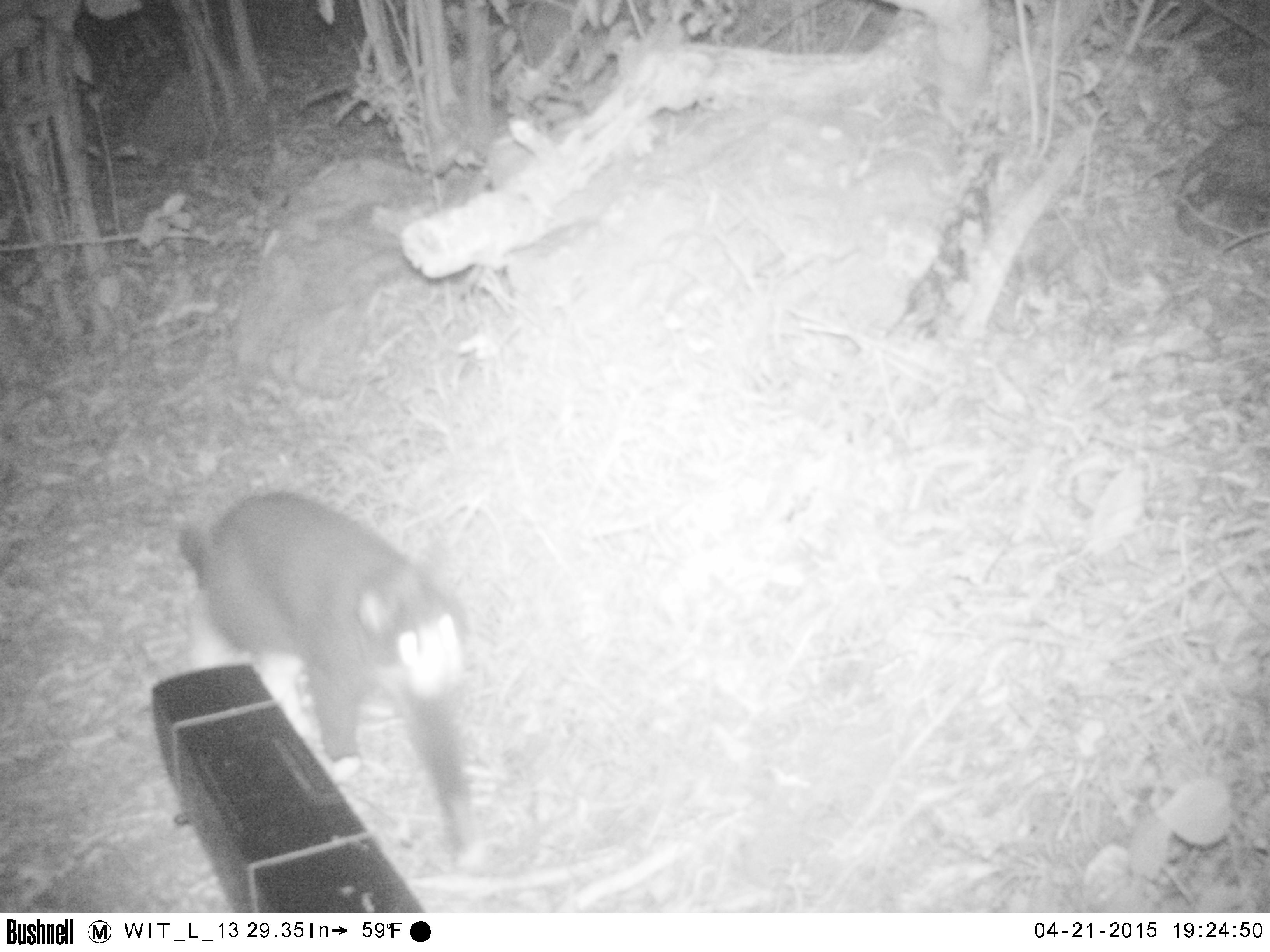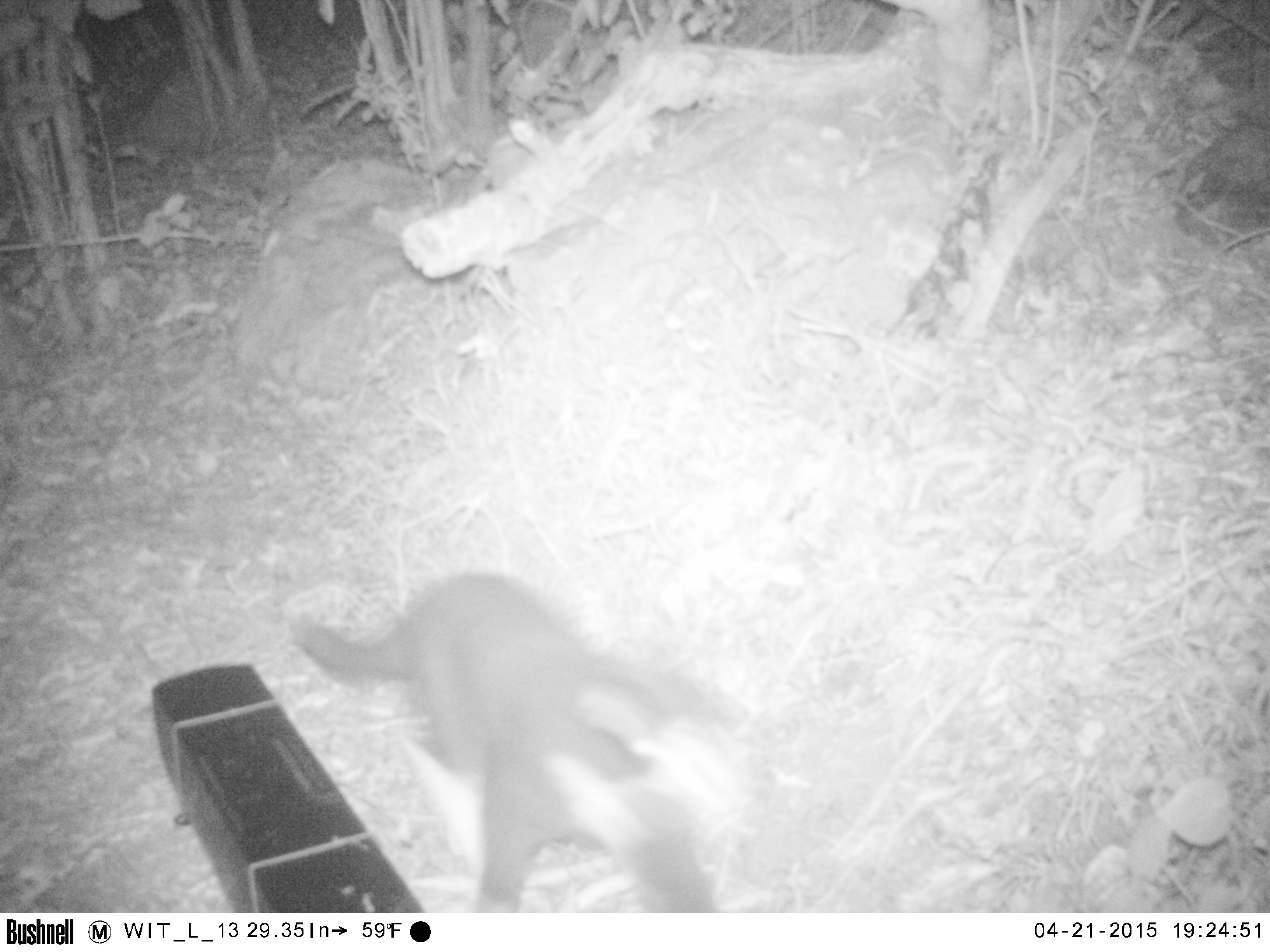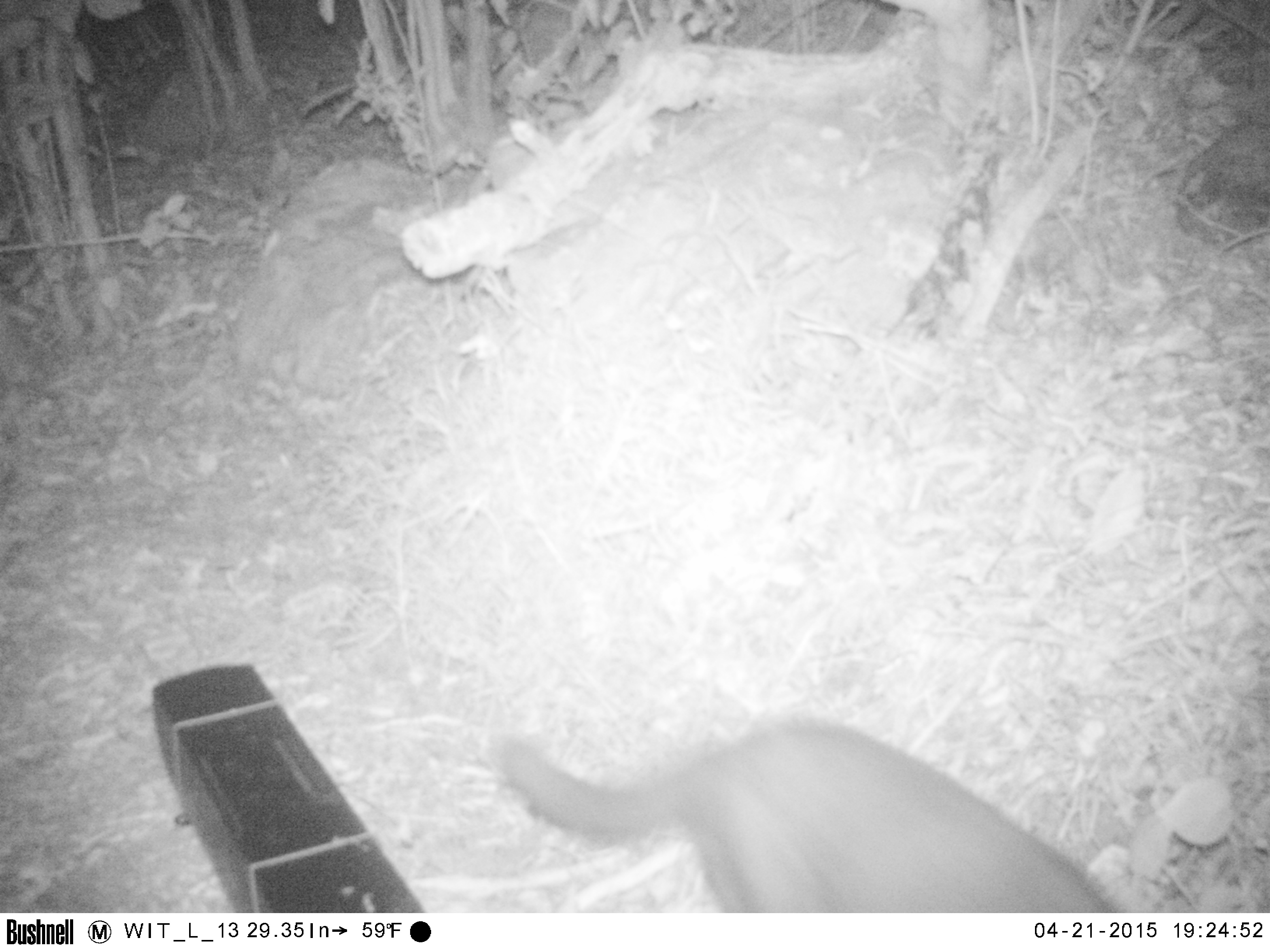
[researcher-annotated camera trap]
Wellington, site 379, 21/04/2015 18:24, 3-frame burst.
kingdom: Animalia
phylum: Chordata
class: Mammalia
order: Carnivora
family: Felidae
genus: Felis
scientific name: Felis catus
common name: cat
Cat (Felis catus).